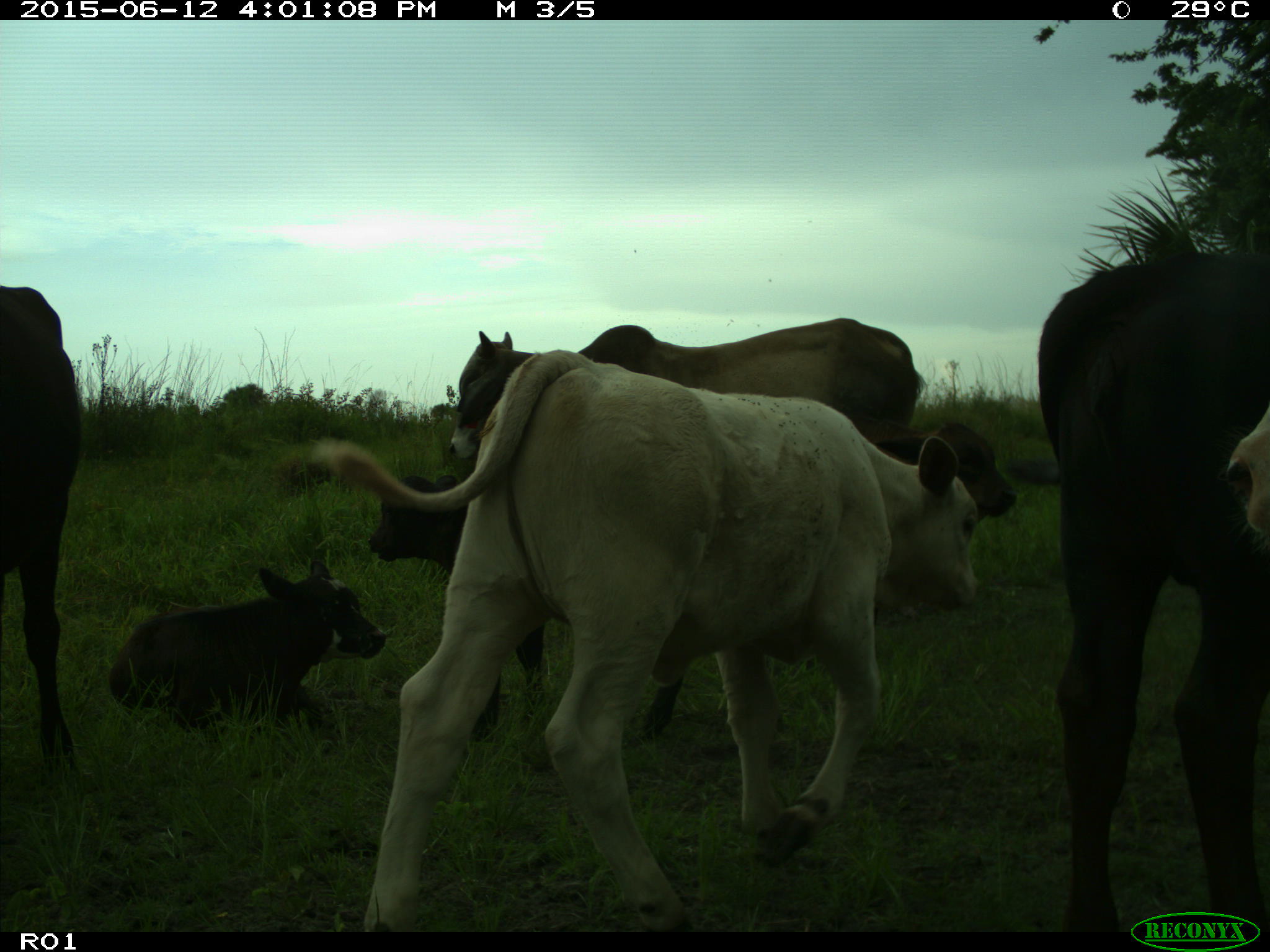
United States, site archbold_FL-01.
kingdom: Animalia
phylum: Chordata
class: Mammalia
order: Artiodactyla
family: Bovidae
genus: Bos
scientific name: Bos taurus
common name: domestic cow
Bos taurus (domestic cow).